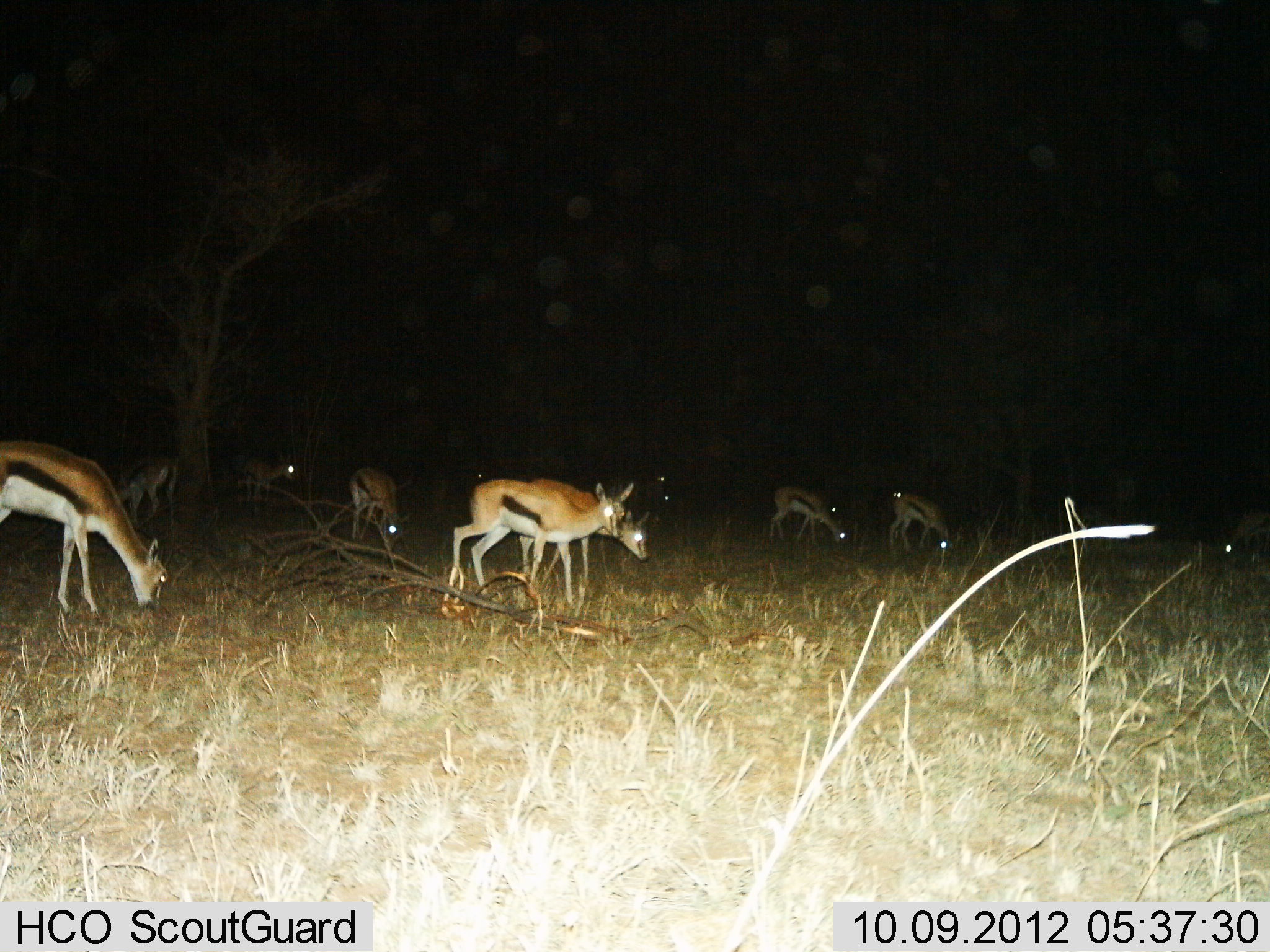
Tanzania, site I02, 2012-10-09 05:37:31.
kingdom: Animalia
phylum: Chordata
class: Mammalia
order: Artiodactyla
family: Bovidae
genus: Eudorcas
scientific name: Eudorcas thomsonii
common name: thomson's gazelle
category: gazellethomsons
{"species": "gazellethomsons (thomson's gazelle) (Eudorcas thomsonii)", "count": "11-50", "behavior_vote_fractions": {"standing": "60%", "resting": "0%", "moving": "20%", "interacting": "0%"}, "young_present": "0%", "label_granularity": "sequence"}